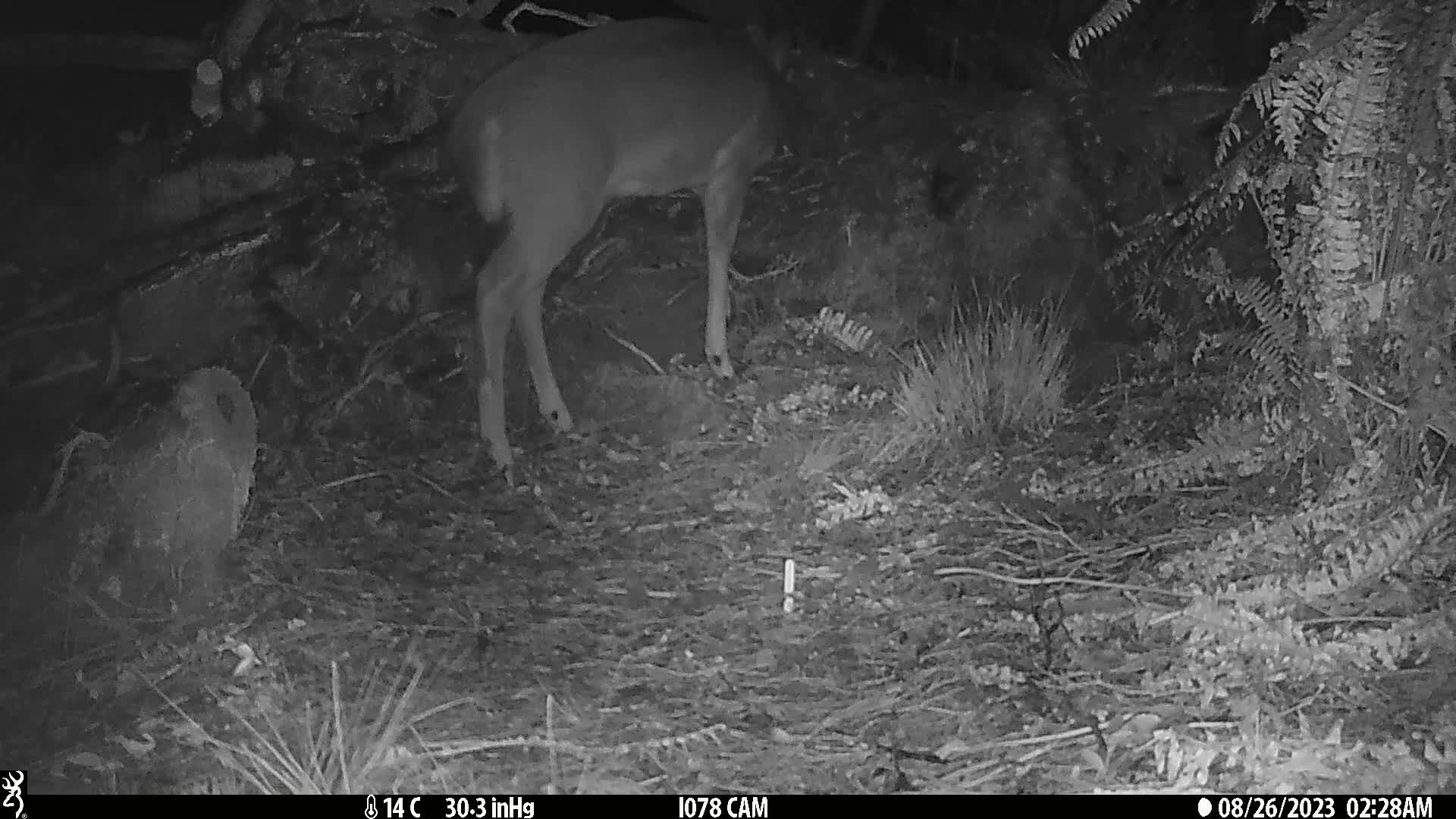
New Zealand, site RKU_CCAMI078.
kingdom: Animalia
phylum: Chordata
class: Mammalia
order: Artiodactyla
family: Cervidae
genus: Odocoileus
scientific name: Odocoileus virginianus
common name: white-tailed deer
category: white tailed deer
White tailed deer (white-tailed deer) (Odocoileus virginianus).